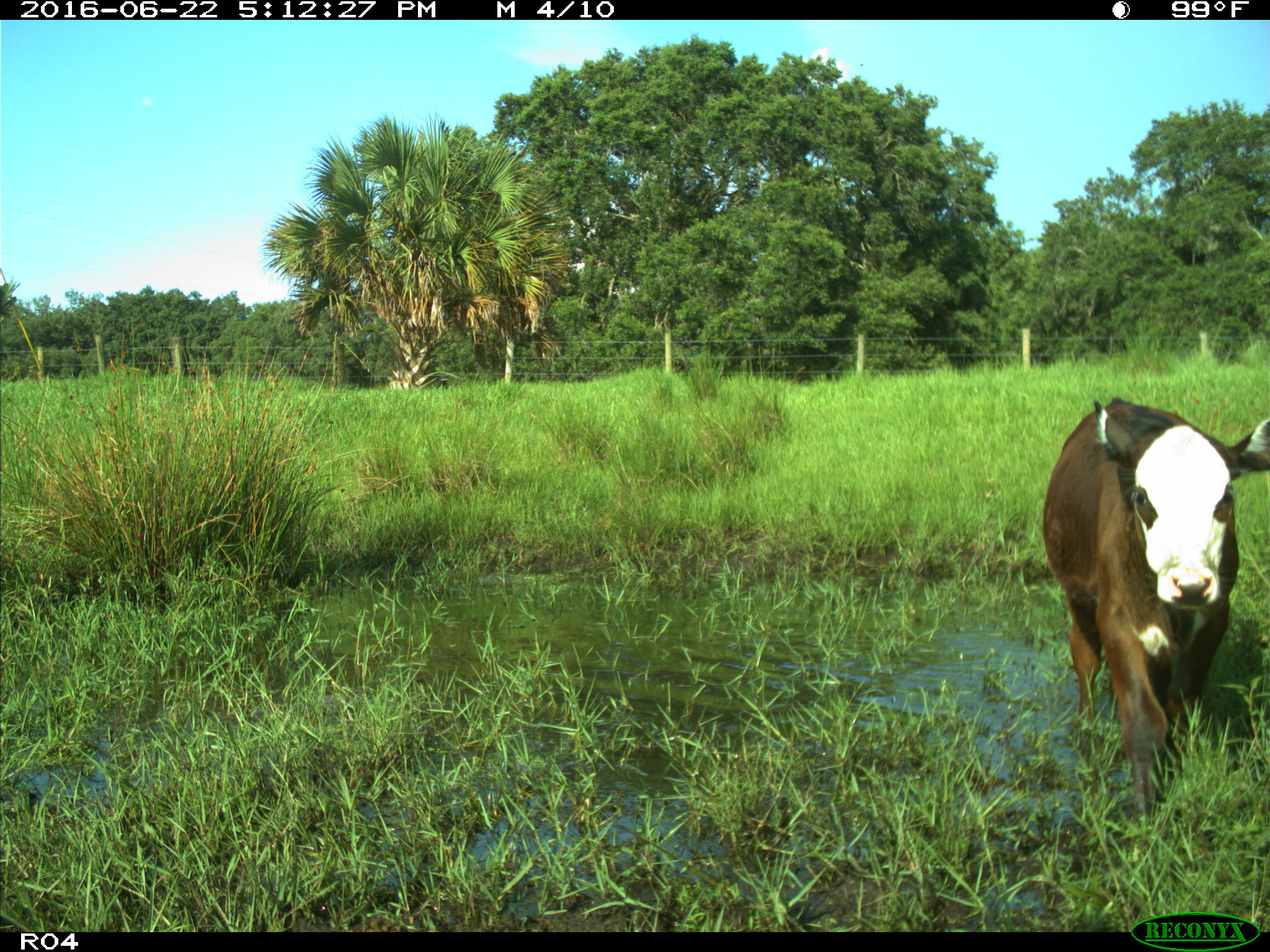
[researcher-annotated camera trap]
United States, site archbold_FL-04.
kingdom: Animalia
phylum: Chordata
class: Mammalia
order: Artiodactyla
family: Bovidae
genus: Bos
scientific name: Bos taurus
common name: domestic cow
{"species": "Bos taurus (domestic cow)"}